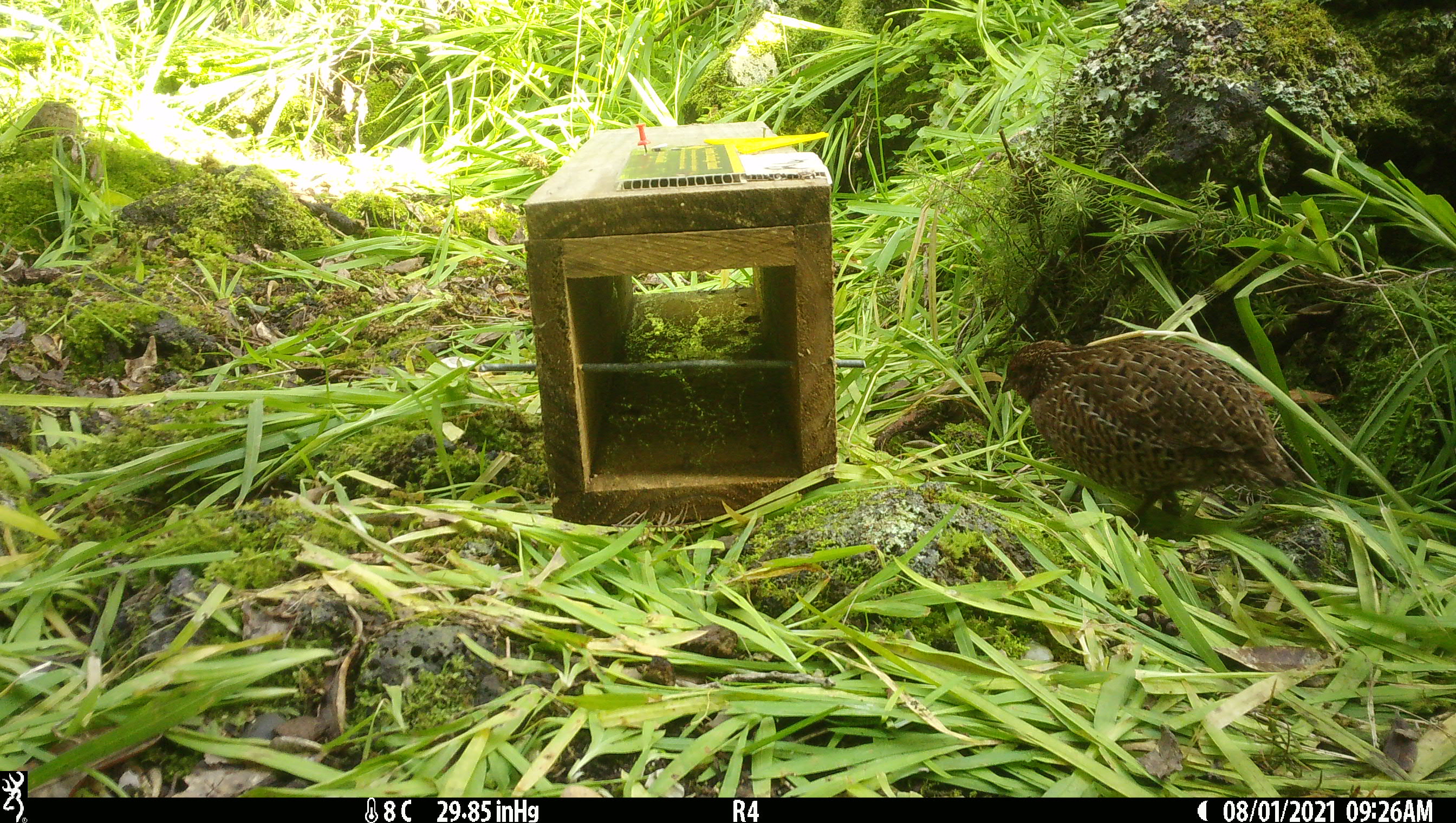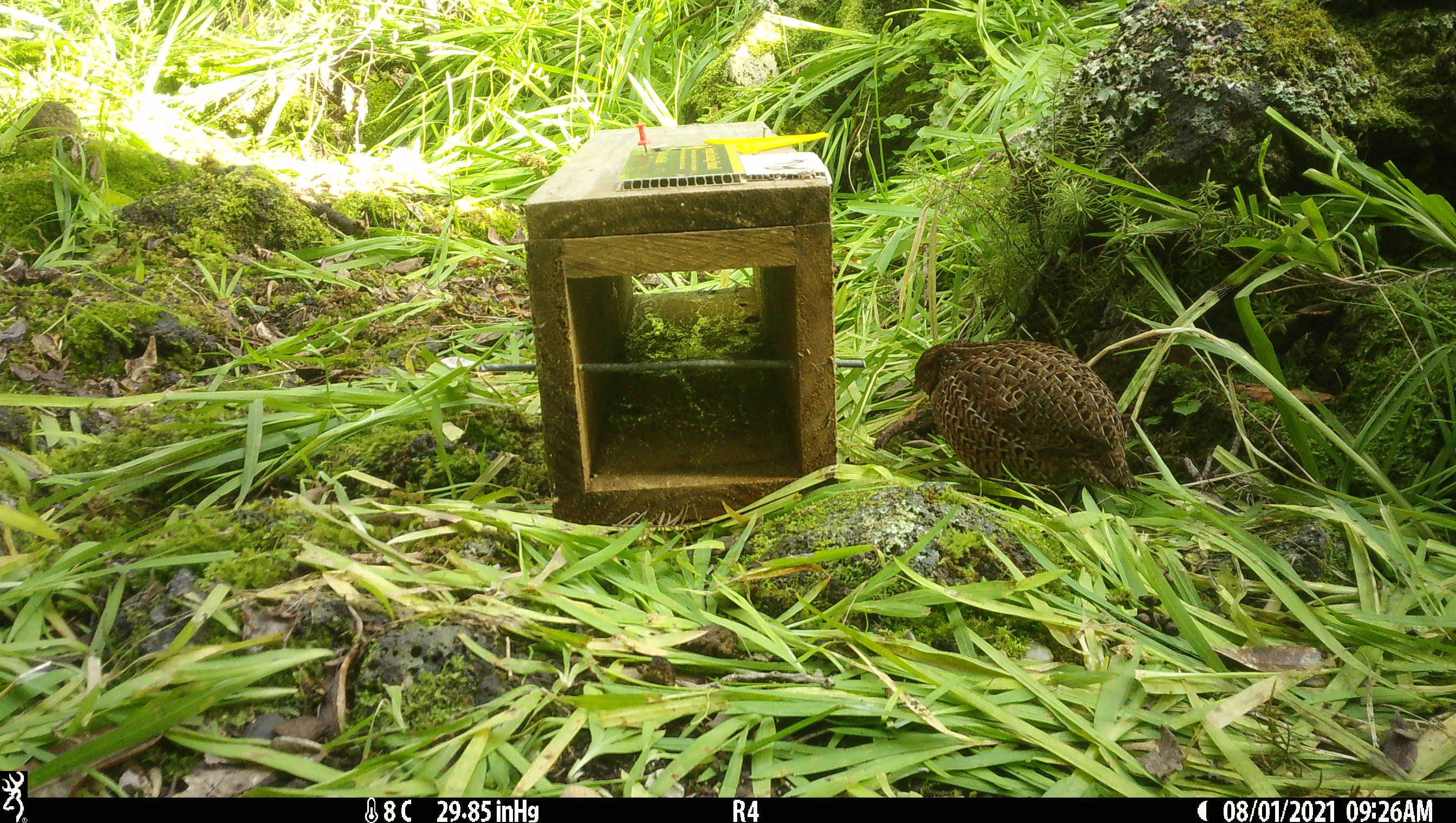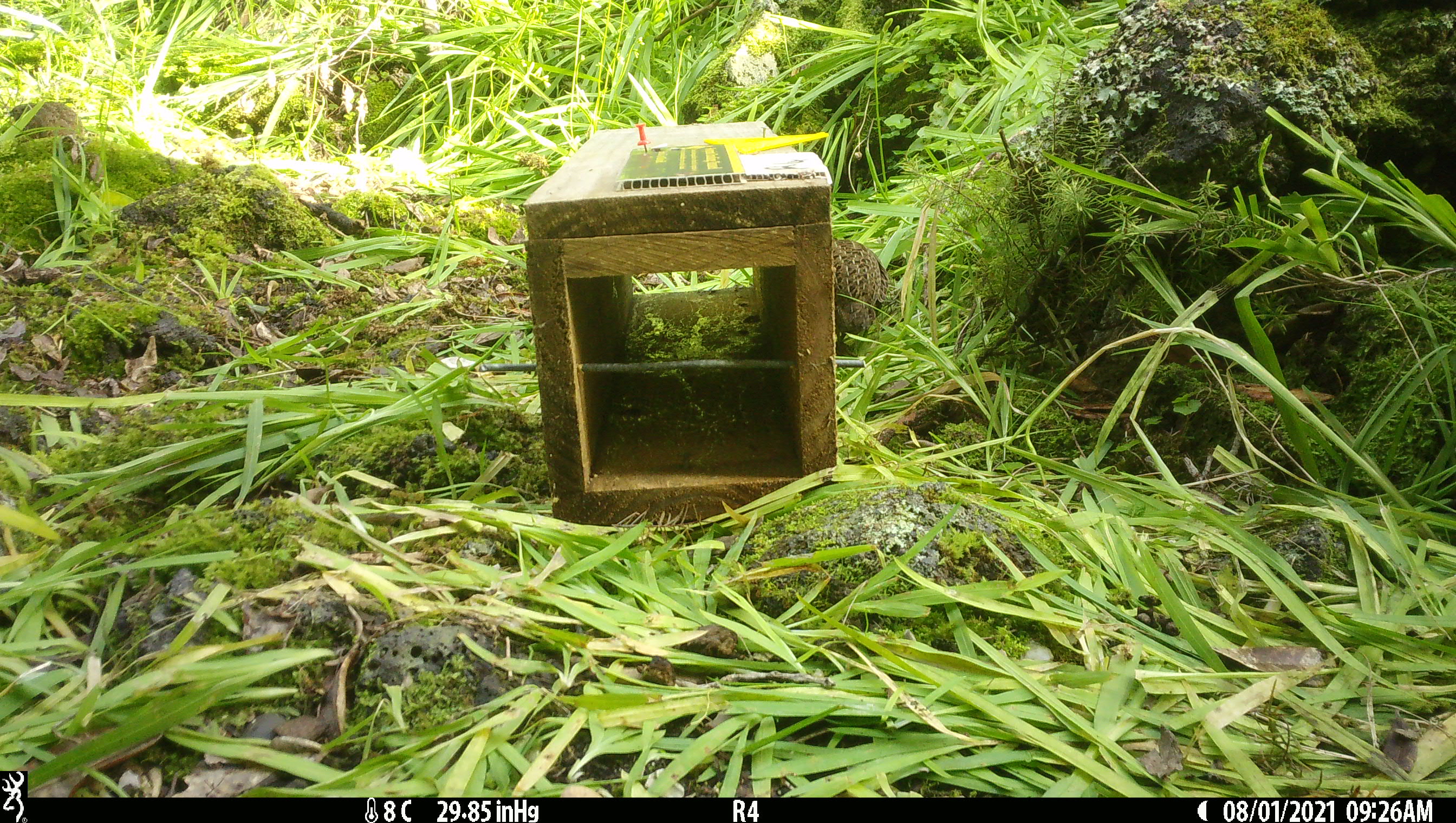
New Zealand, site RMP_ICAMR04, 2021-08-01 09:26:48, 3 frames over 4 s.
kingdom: Animalia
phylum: Chordata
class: Aves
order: Galliformes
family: Phasianidae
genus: Synoicus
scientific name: Synoicus ypsilophorus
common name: brown quail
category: quail brown